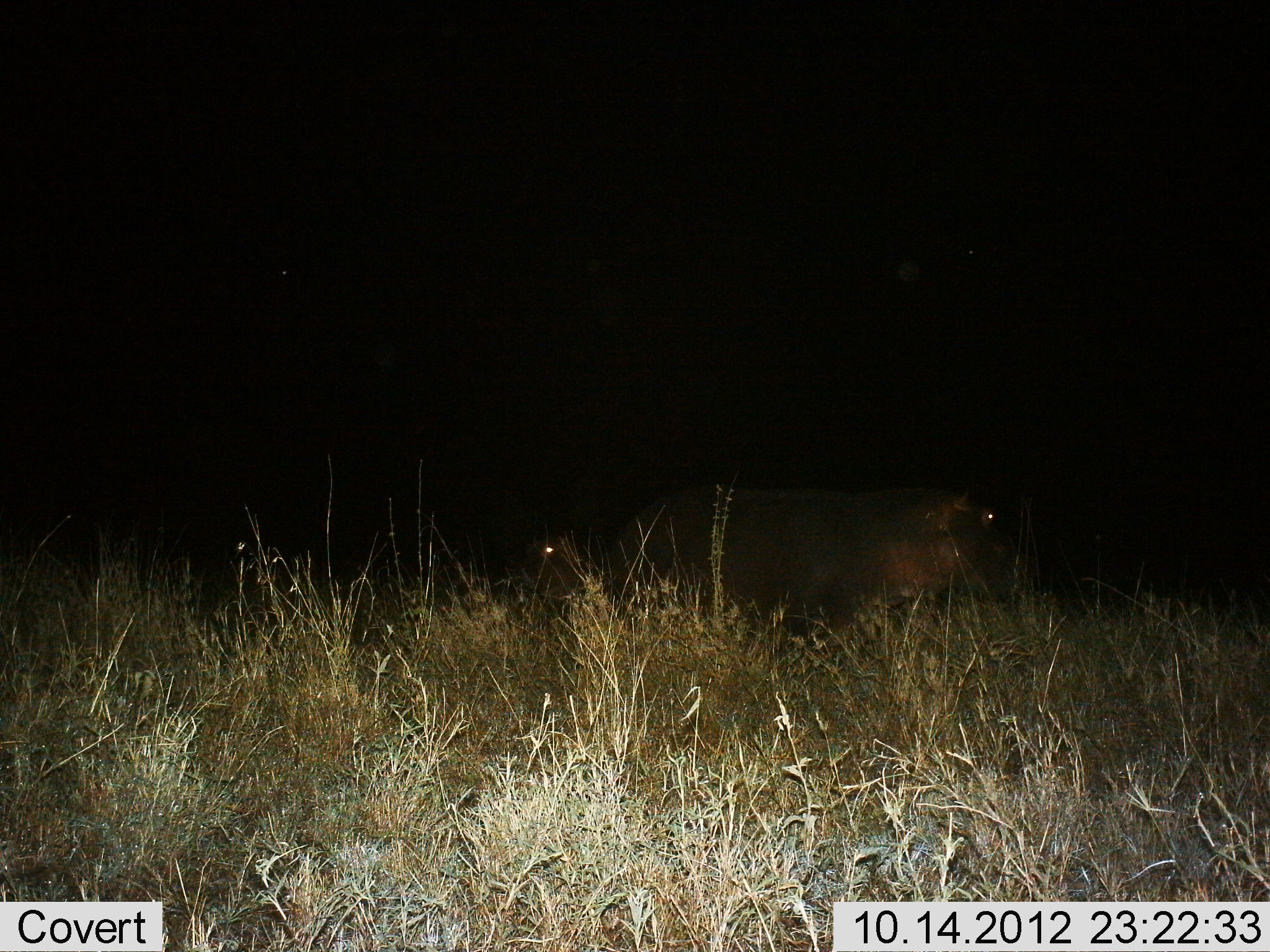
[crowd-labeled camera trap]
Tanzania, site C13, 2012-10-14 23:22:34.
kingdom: Animalia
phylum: Chordata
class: Mammalia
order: Artiodactyla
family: Hippopotamidae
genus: Hippopotamus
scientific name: Hippopotamus amphibius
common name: hippopotamus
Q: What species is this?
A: Hippopotamus (Hippopotamus amphibius).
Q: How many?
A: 1.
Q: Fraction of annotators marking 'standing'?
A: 70%.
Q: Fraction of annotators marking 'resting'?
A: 0%.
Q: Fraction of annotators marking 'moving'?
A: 30%.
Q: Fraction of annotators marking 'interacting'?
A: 0%.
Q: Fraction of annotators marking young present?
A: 10%.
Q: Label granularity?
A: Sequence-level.